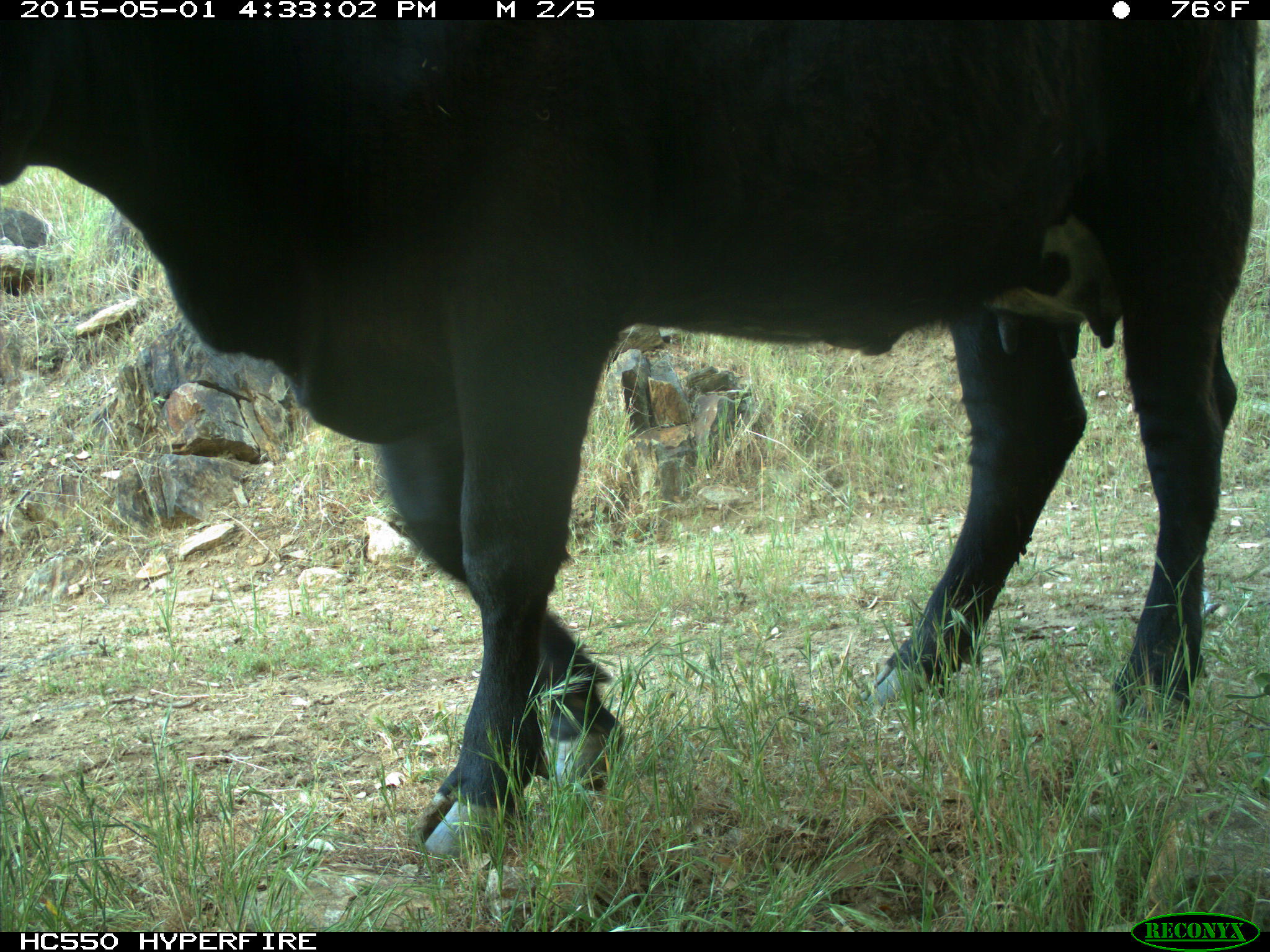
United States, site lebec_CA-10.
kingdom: Animalia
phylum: Chordata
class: Mammalia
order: Artiodactyla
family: Bovidae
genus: Bos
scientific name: Bos taurus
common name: domestic cow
Bos taurus (domestic cow).